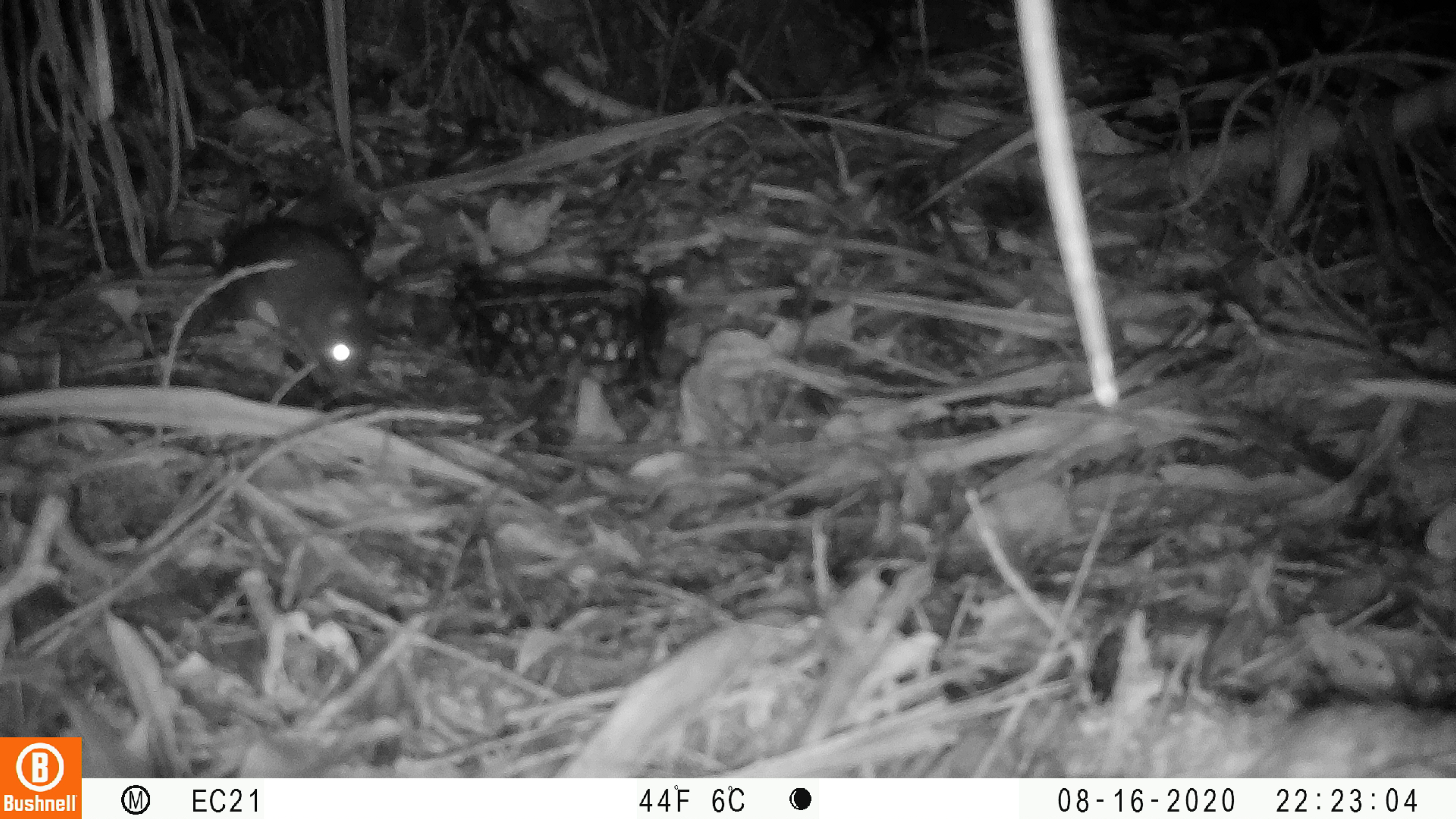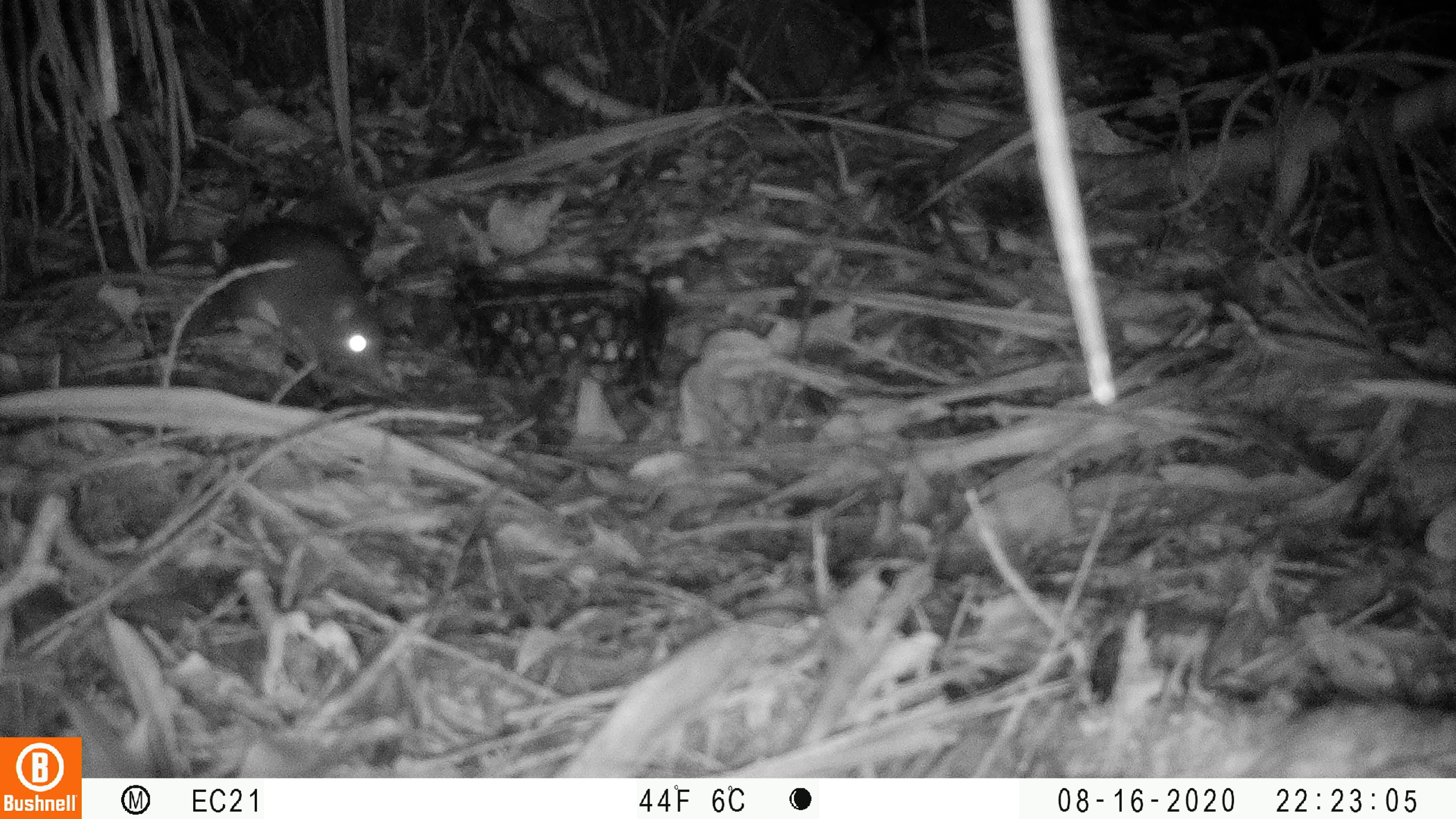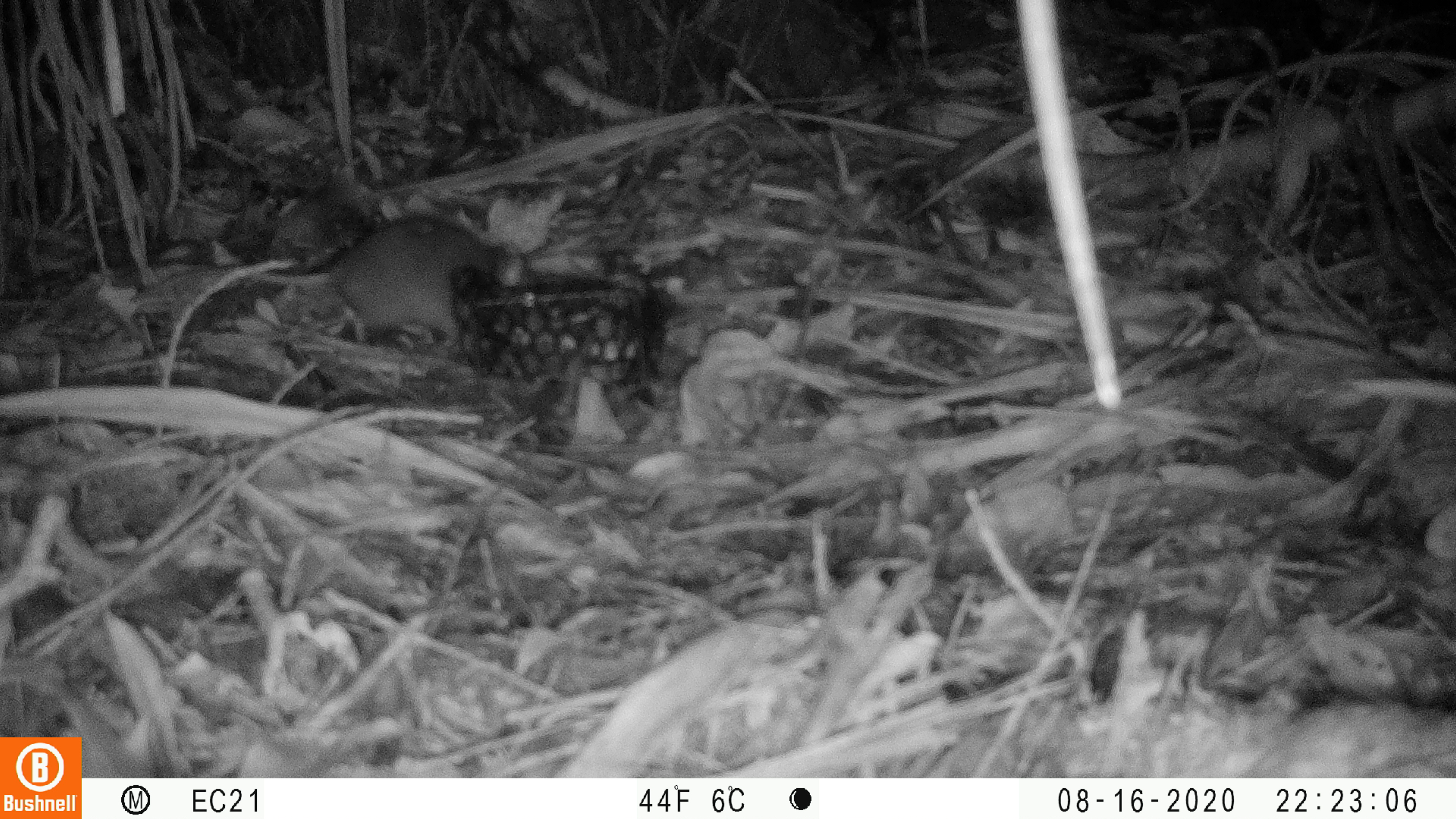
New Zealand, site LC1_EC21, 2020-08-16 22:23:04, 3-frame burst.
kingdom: Animalia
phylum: Chordata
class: Mammalia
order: Rodentia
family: Muridae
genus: Rattus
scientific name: Rattus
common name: rat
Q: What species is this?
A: Rat (Rattus).